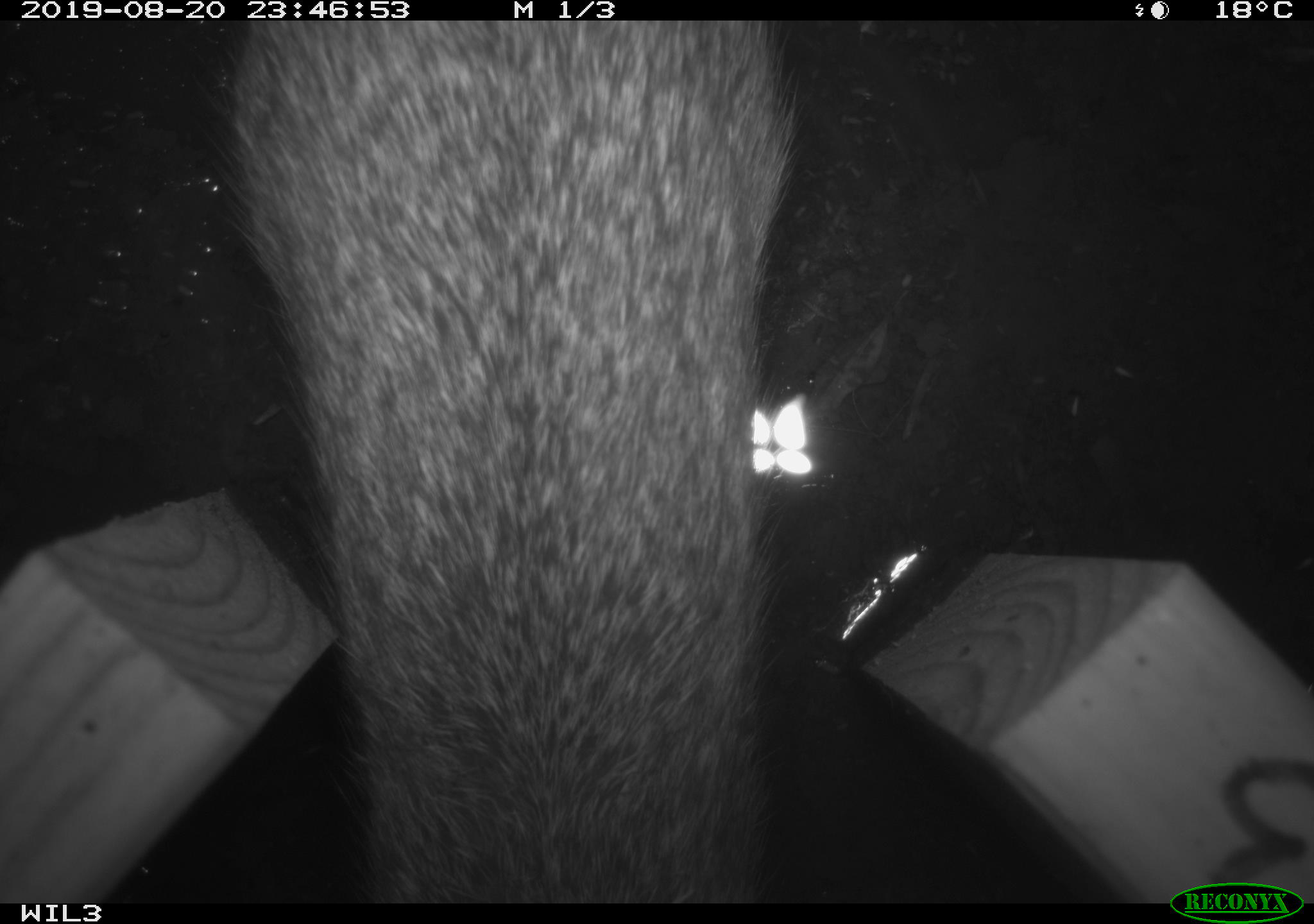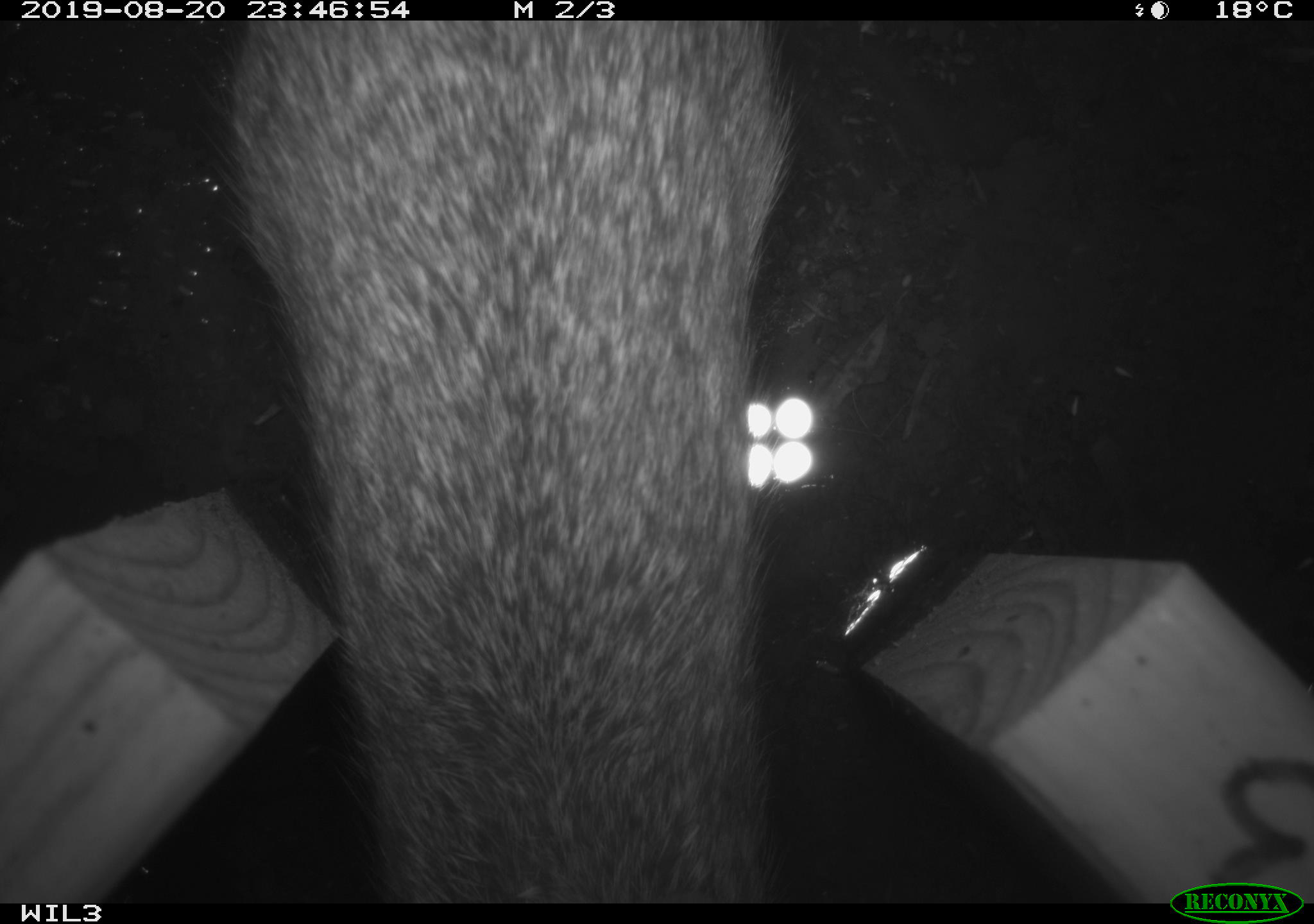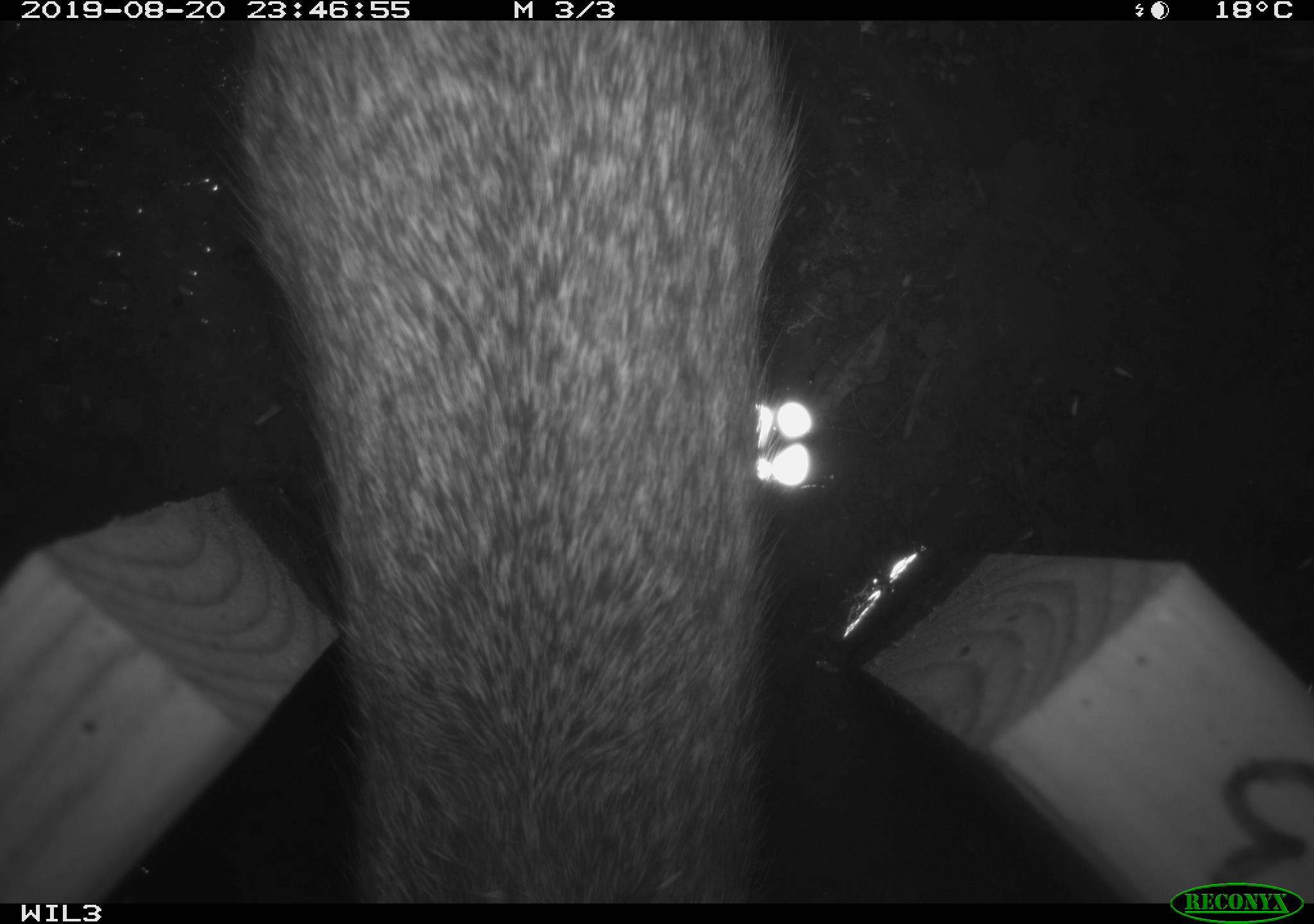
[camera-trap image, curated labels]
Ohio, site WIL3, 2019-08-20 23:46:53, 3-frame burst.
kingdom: Animalia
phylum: Chordata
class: Mammalia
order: Lagomorpha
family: Leporidae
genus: Sylvilagus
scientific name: Sylvilagus floridanus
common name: eastern cottontail